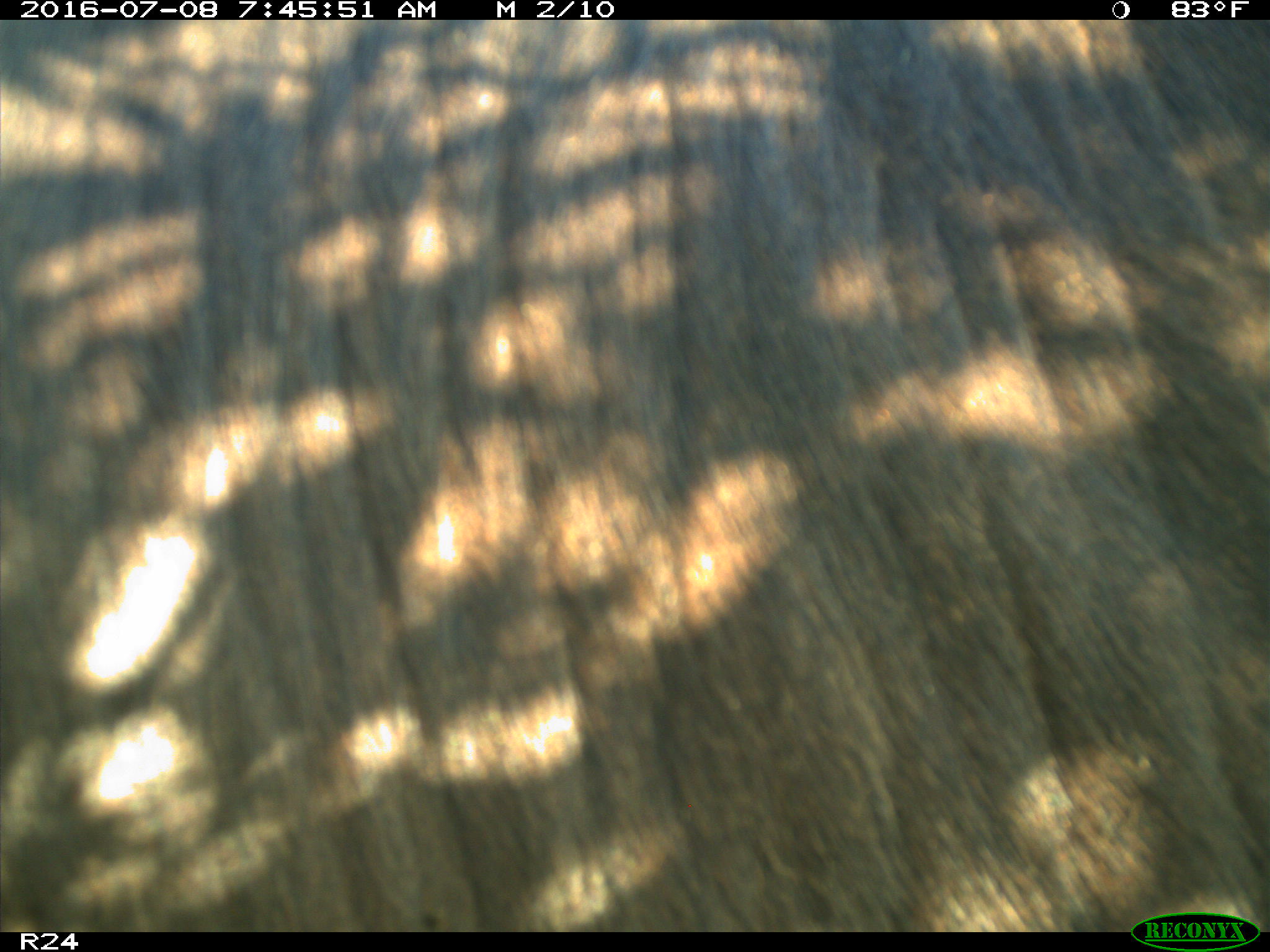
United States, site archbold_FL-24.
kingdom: Animalia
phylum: Chordata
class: Mammalia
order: Artiodactyla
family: Bovidae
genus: Bos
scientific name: Bos taurus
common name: domestic cow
Bos taurus (domestic cow).